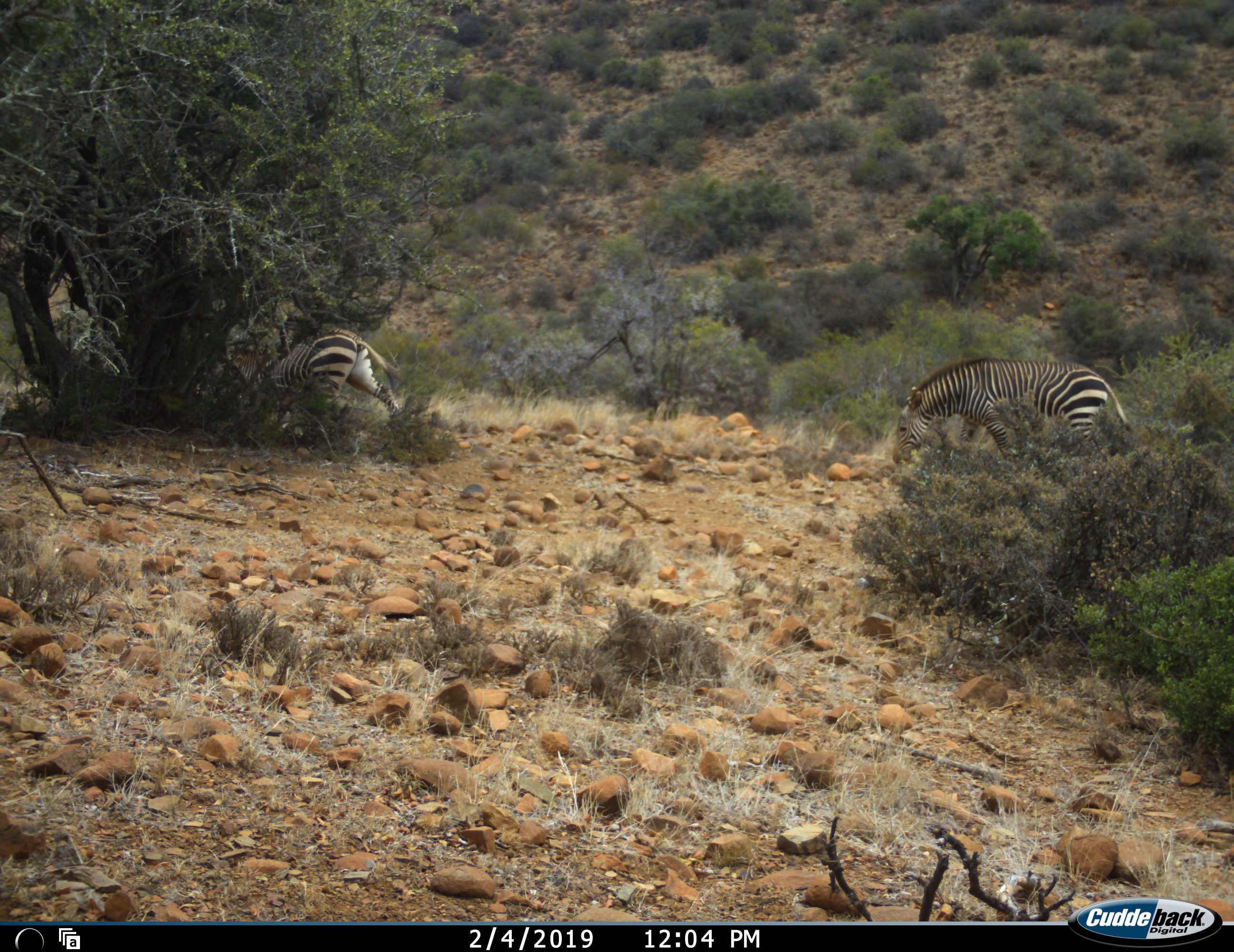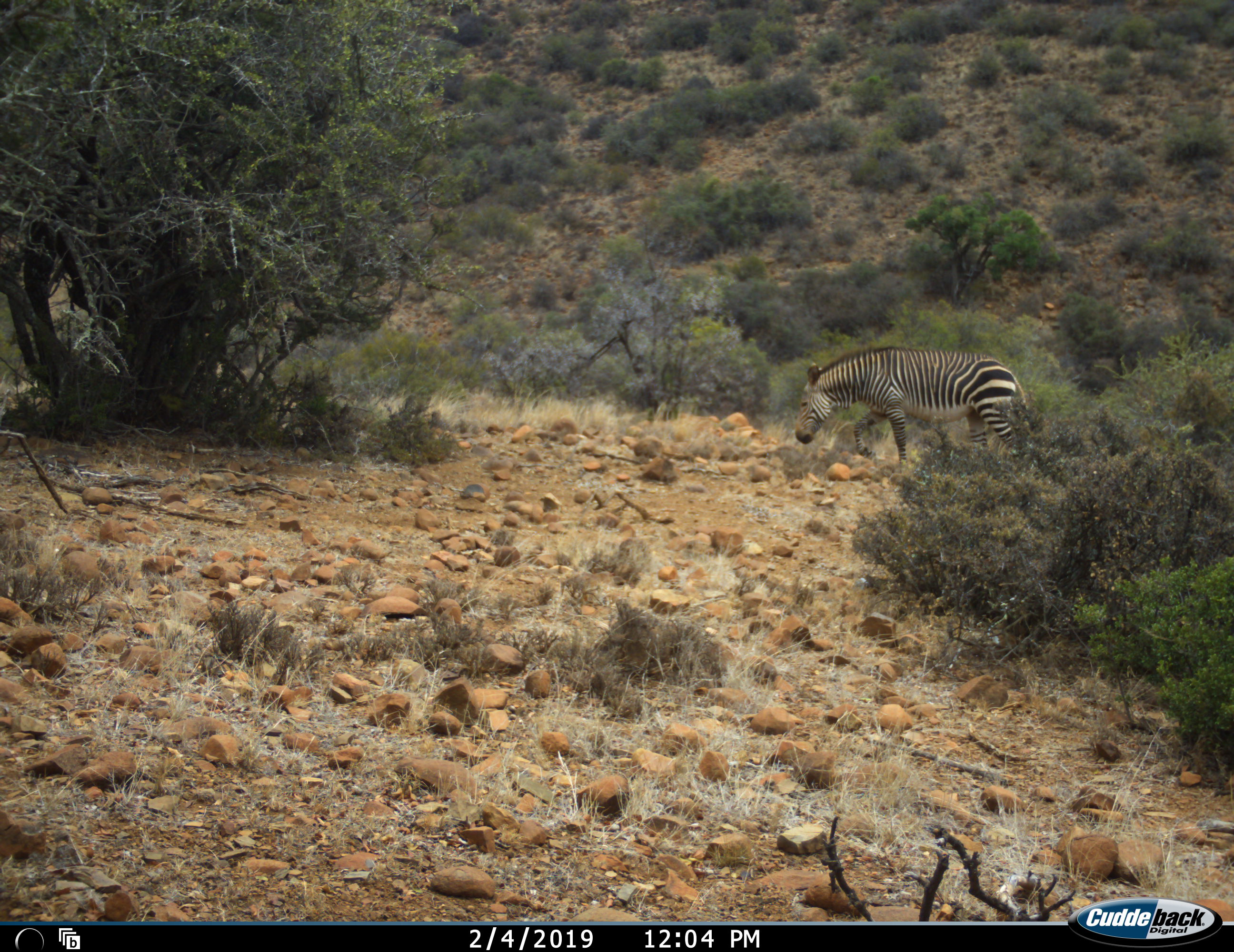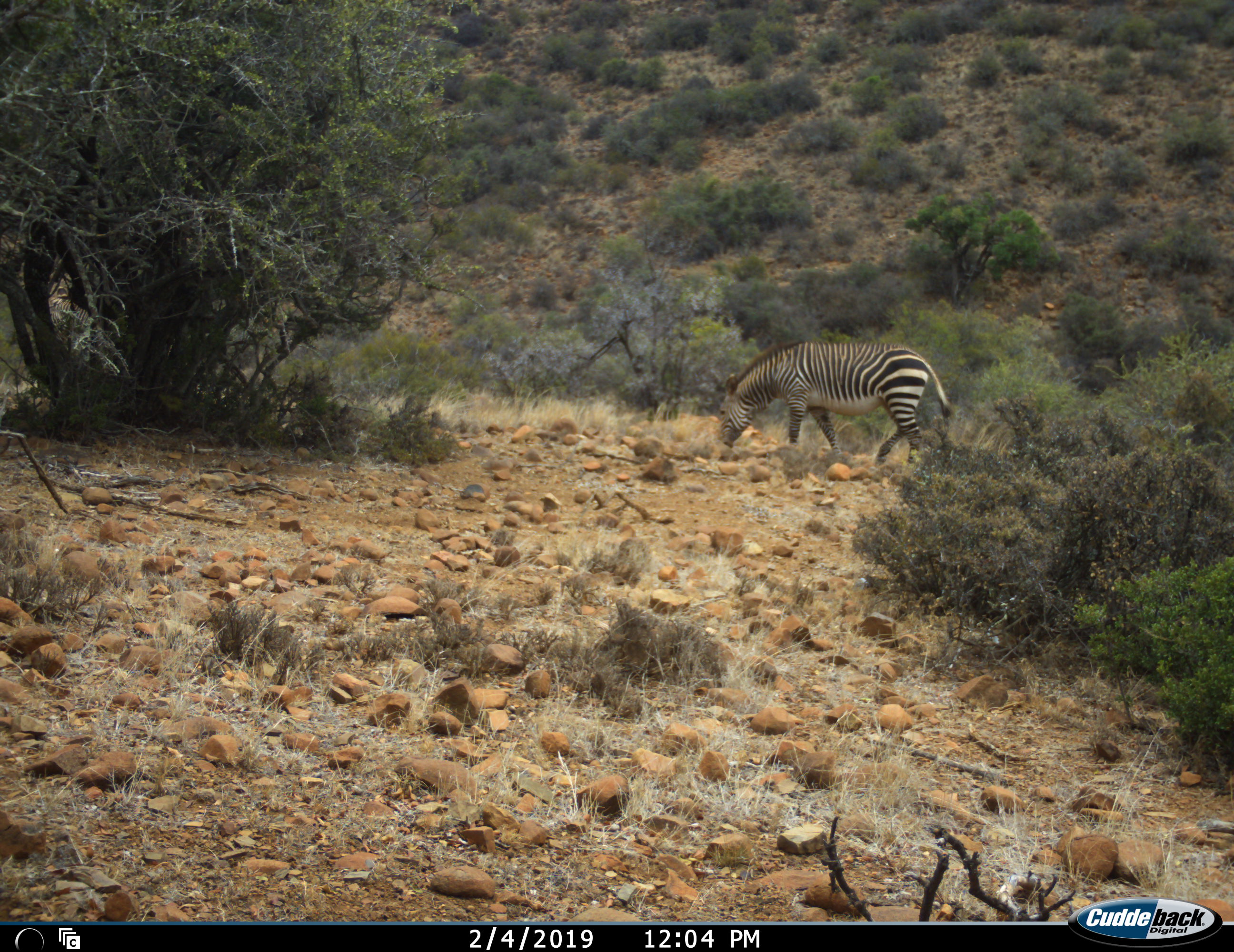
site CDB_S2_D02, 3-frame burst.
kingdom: Animalia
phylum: Chordata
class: Mammalia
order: Perissodactyla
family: Equidae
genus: Equus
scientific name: Equus zebra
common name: mountain zebra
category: zebramountain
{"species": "zebramountain (mountain zebra) (Equus zebra)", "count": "2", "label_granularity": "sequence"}